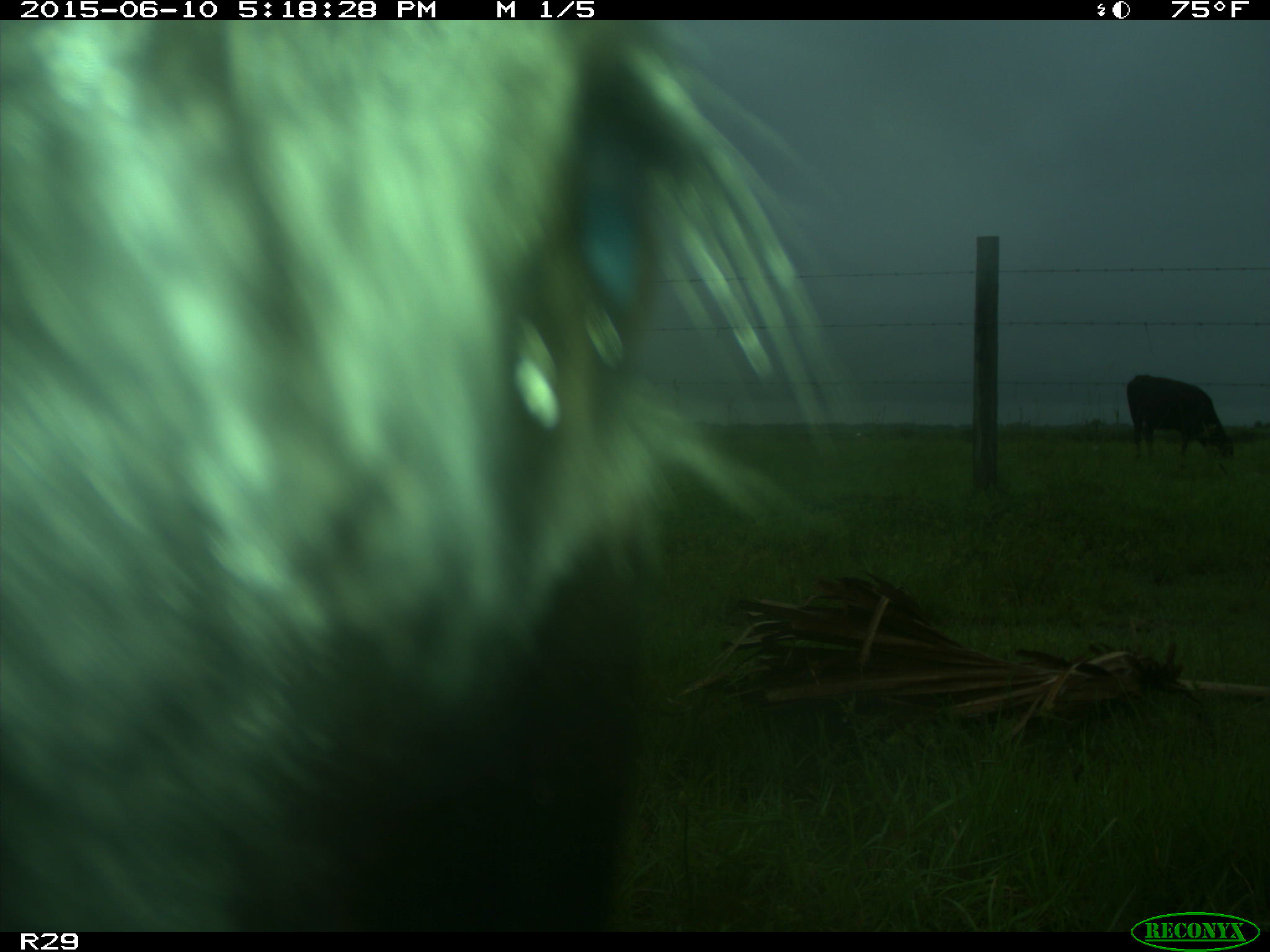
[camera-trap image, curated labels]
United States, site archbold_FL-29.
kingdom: Animalia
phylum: Chordata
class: Mammalia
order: Artiodactyla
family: Bovidae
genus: Bos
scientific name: Bos taurus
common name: domestic cow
Bos taurus (domestic cow).